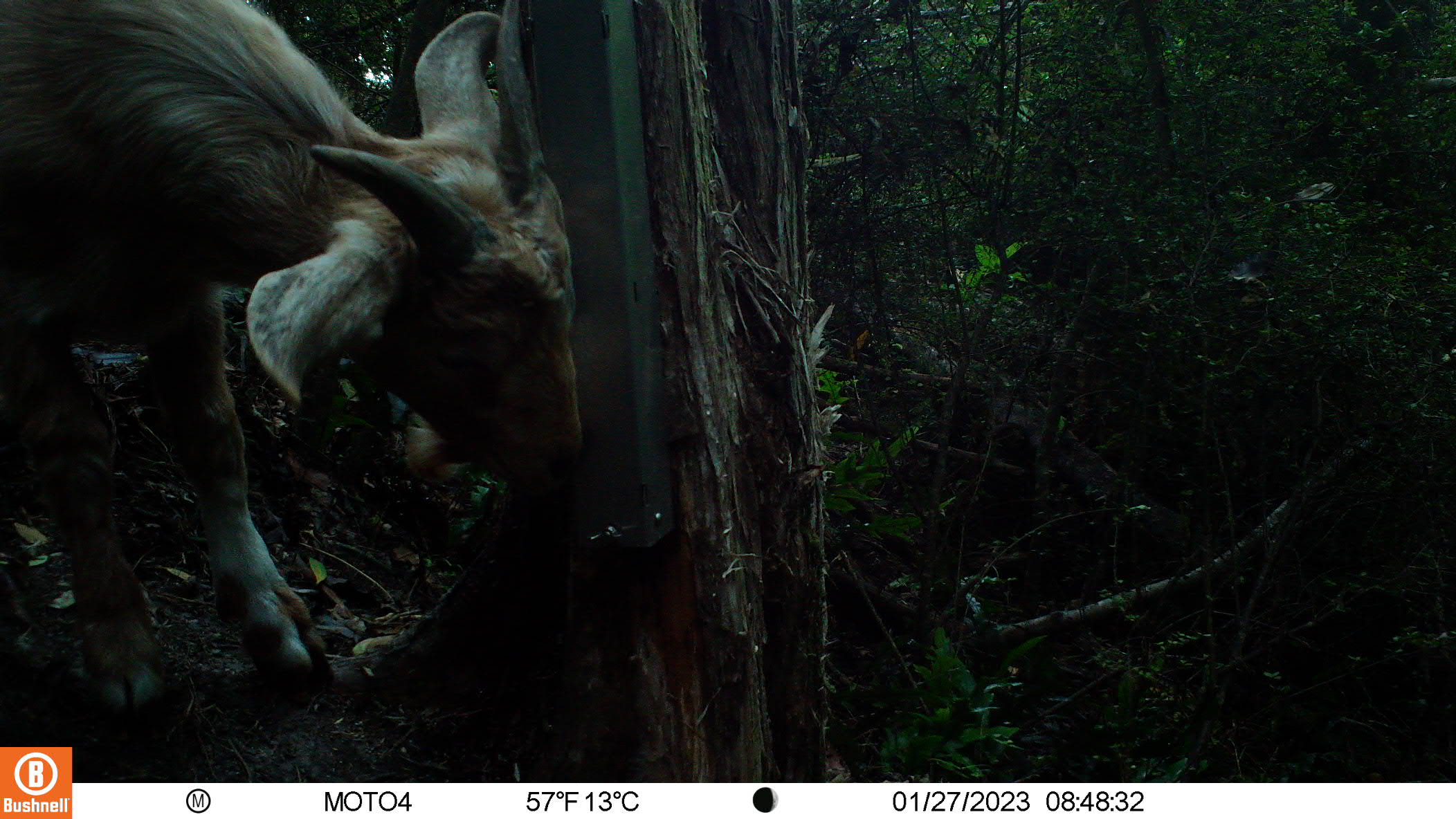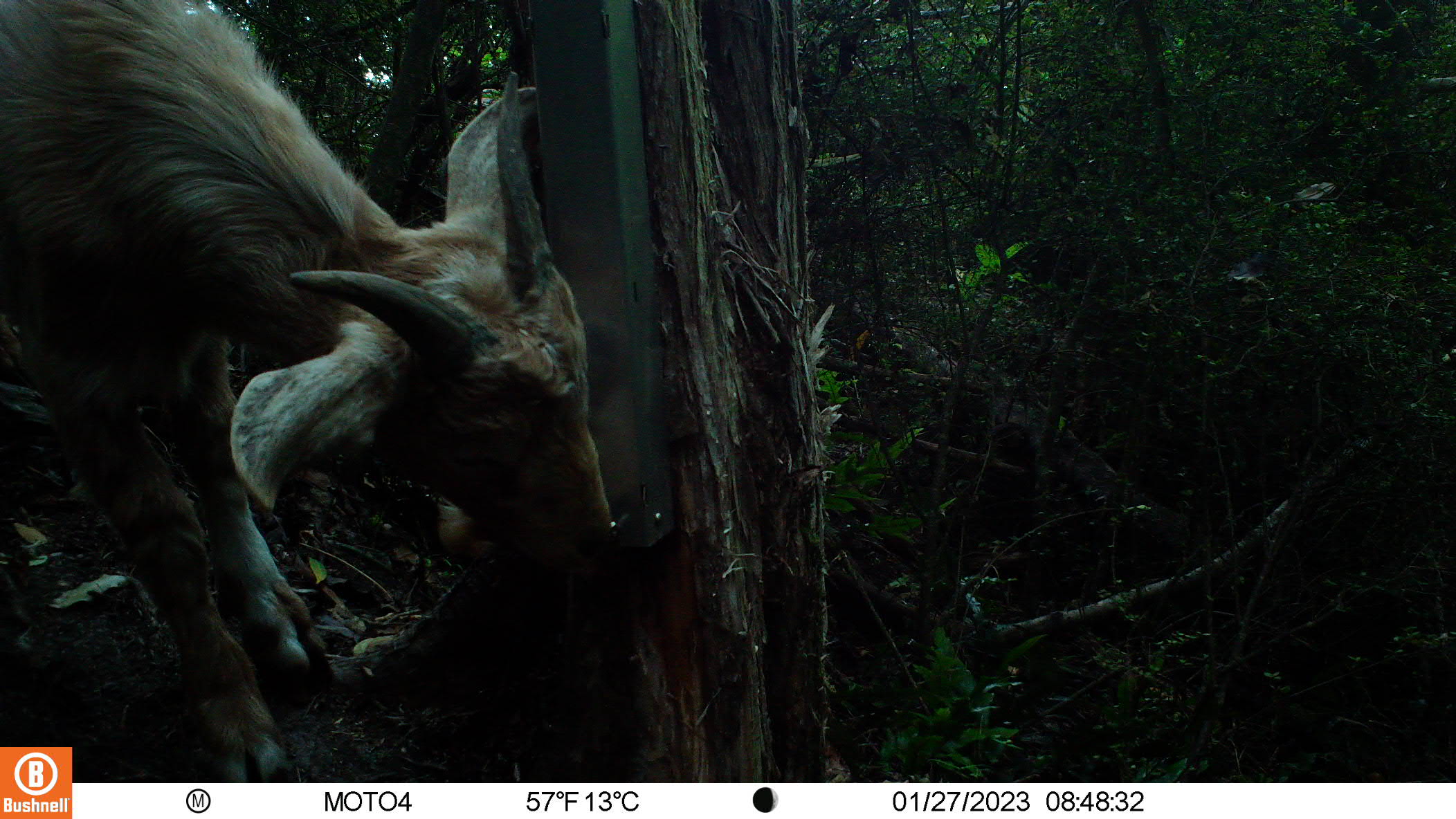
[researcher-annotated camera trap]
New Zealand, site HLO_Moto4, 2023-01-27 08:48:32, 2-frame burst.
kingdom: Animalia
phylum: Chordata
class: Mammalia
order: Artiodactyla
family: Bovidae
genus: Capra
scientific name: Capra hircus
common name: goat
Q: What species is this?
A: Goat (Capra hircus).